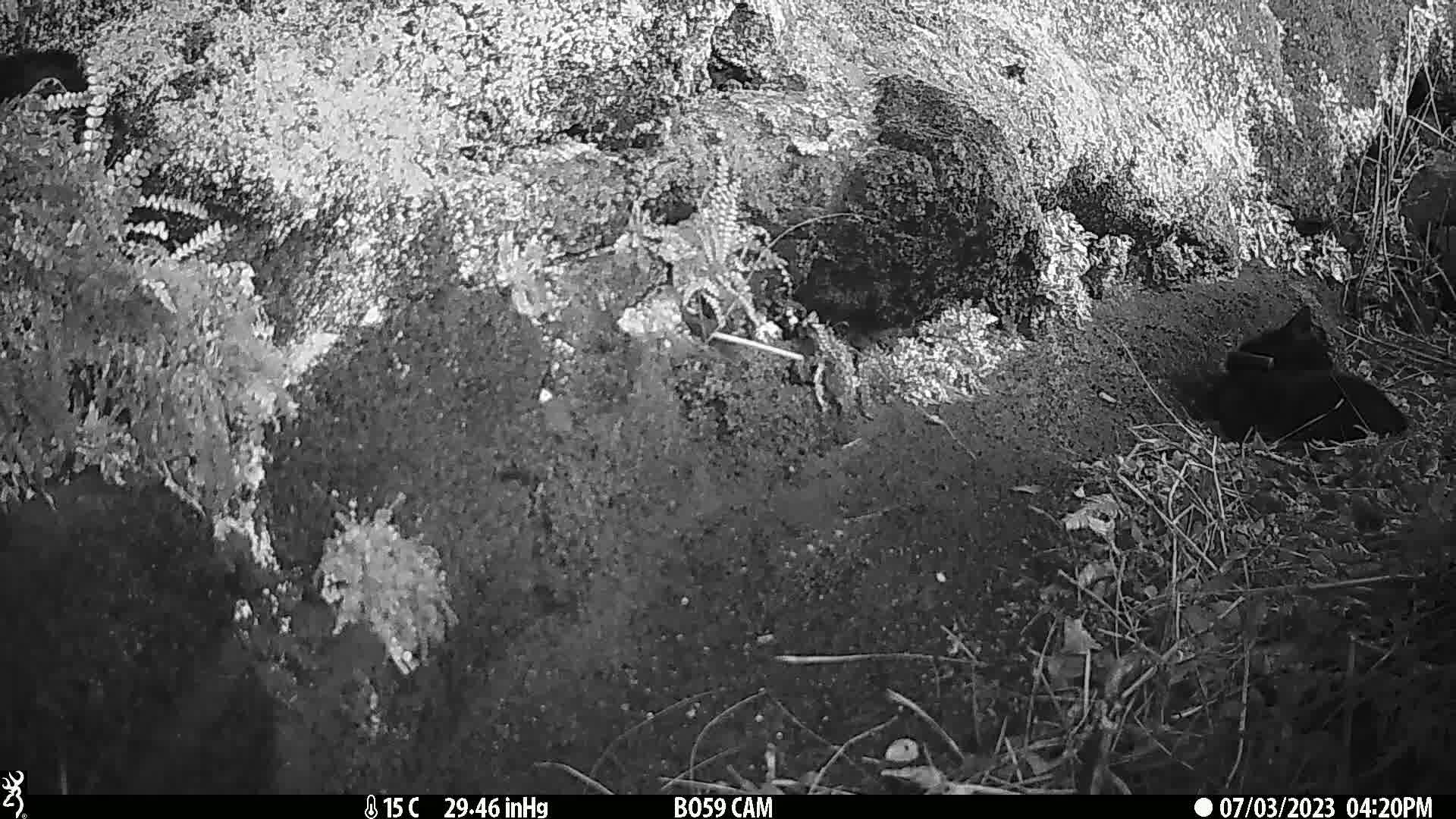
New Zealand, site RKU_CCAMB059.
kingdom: Animalia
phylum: Chordata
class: Mammalia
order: Carnivora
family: Felidae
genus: Felis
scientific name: Felis catus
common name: domestic cat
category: cat